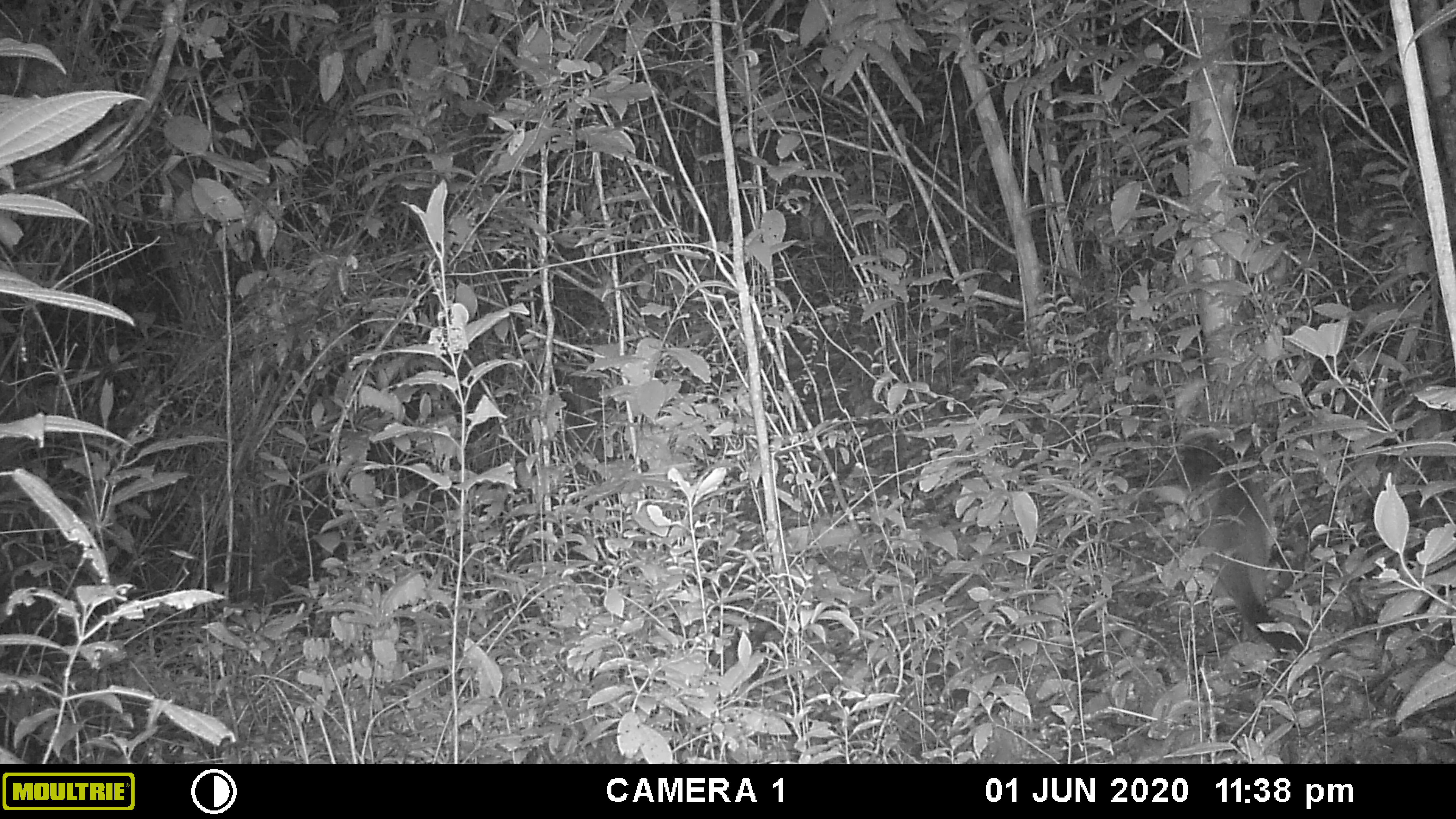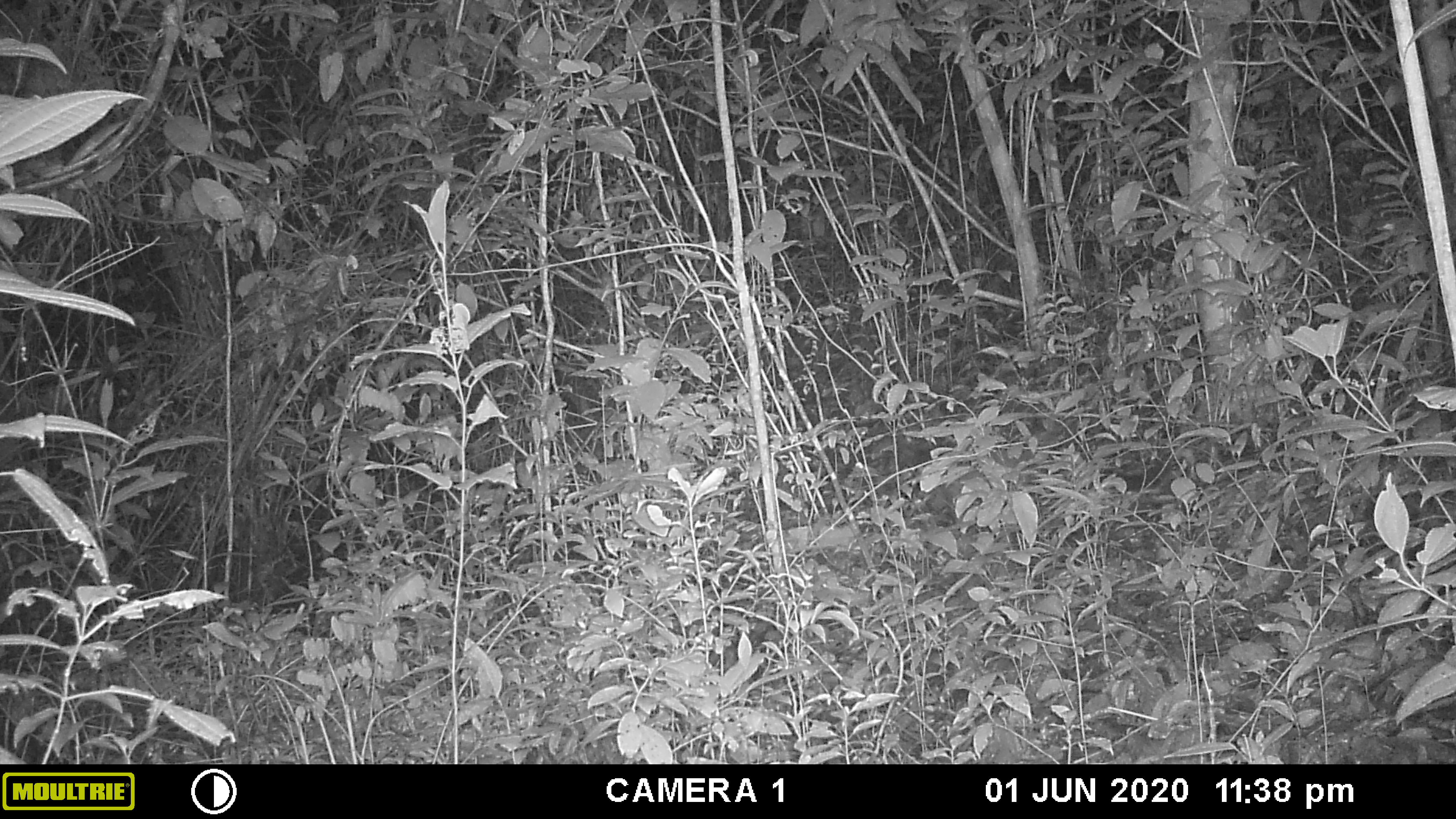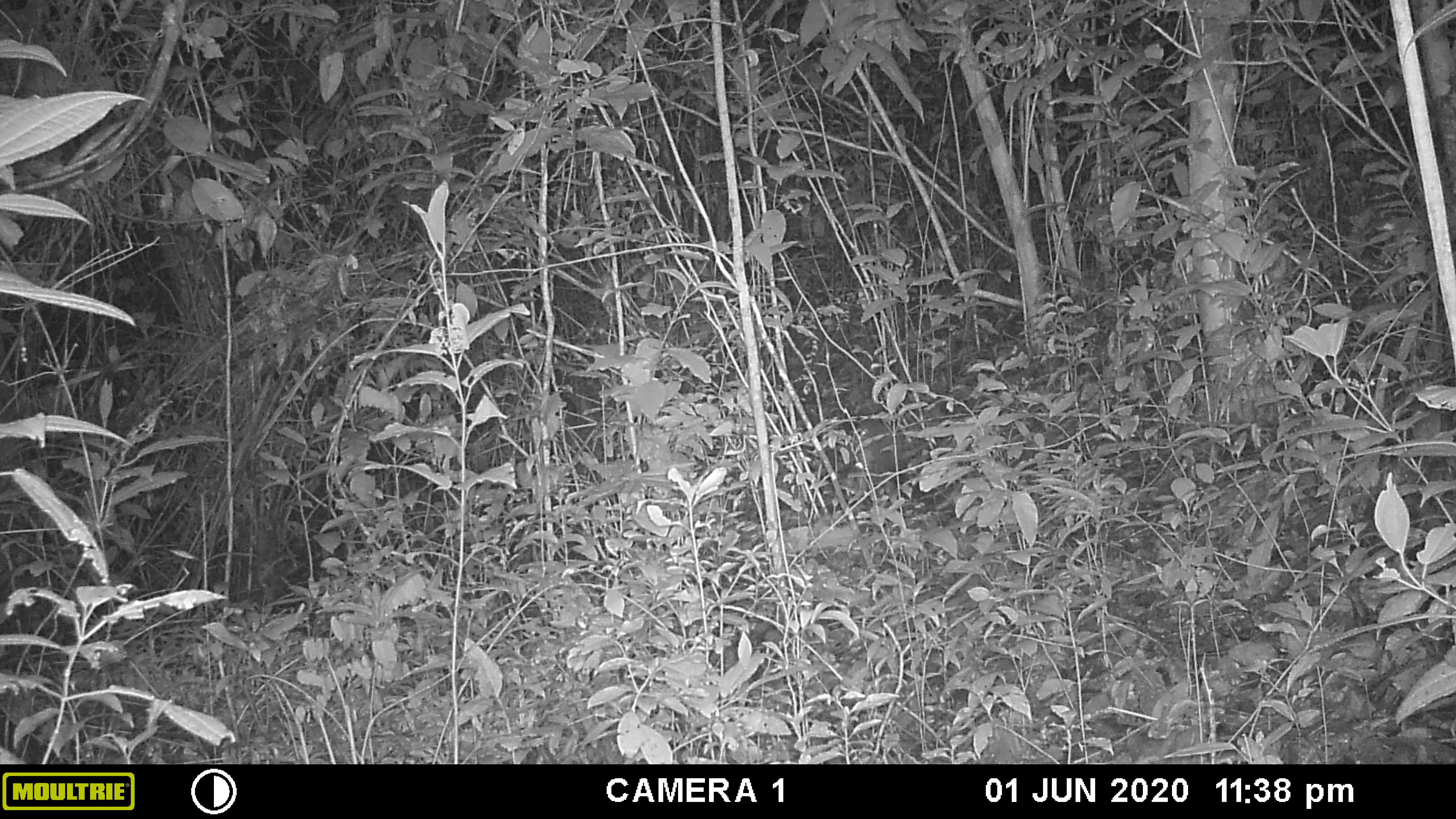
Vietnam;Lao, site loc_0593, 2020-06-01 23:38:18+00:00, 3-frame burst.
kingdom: Animalia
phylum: Chordata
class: Mammalia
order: Carnivora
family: Mustelidae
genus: Martes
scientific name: Martes flavigula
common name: yellow-throated marten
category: yellow throated marten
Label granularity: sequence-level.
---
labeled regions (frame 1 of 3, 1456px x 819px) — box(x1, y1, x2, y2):
yellow throated marten: box(1147, 432, 1314, 658)